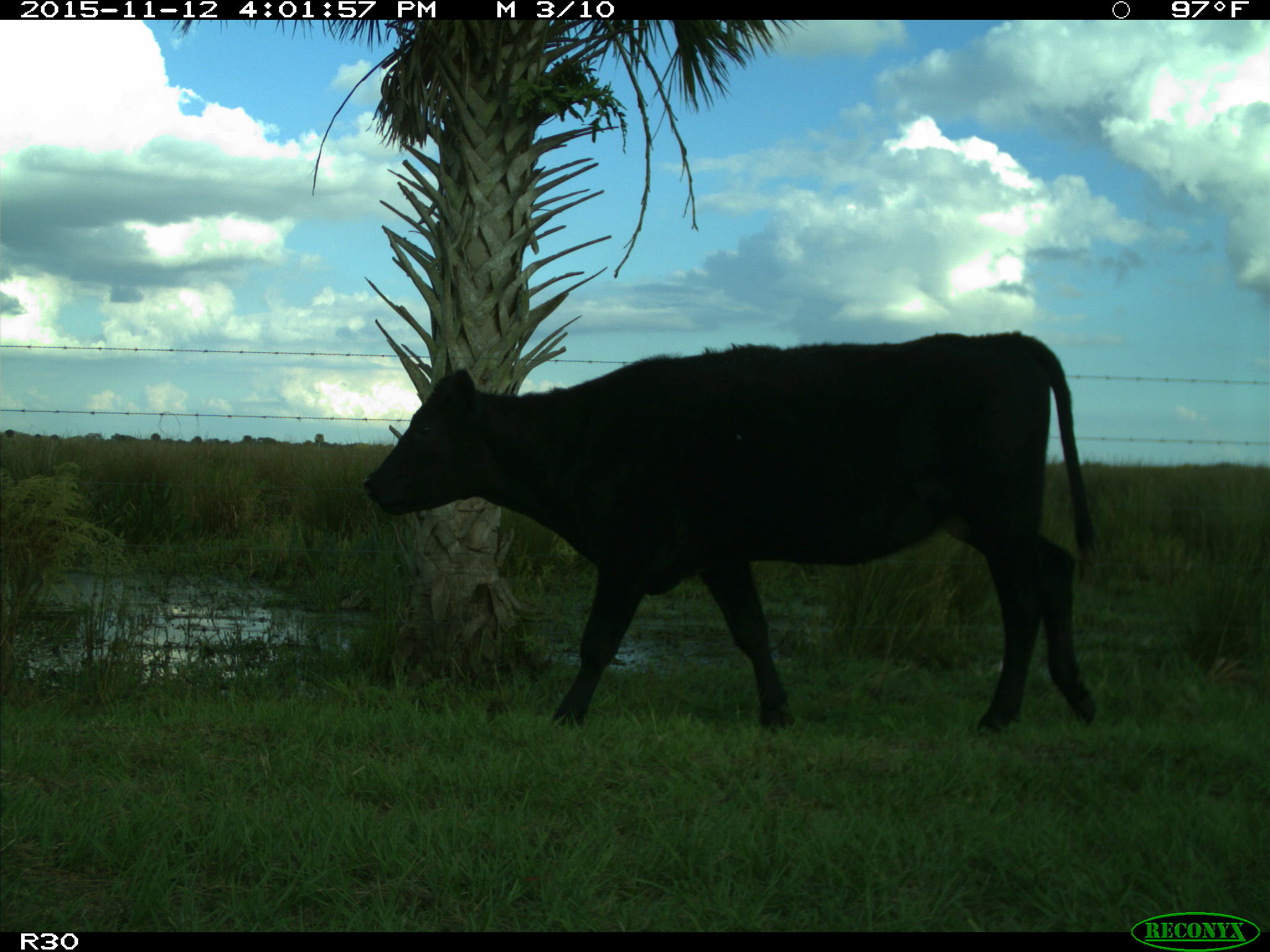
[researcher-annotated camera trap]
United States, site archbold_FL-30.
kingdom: Animalia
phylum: Chordata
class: Mammalia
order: Artiodactyla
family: Bovidae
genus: Bos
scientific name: Bos taurus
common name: domestic cow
Bos taurus (domestic cow).